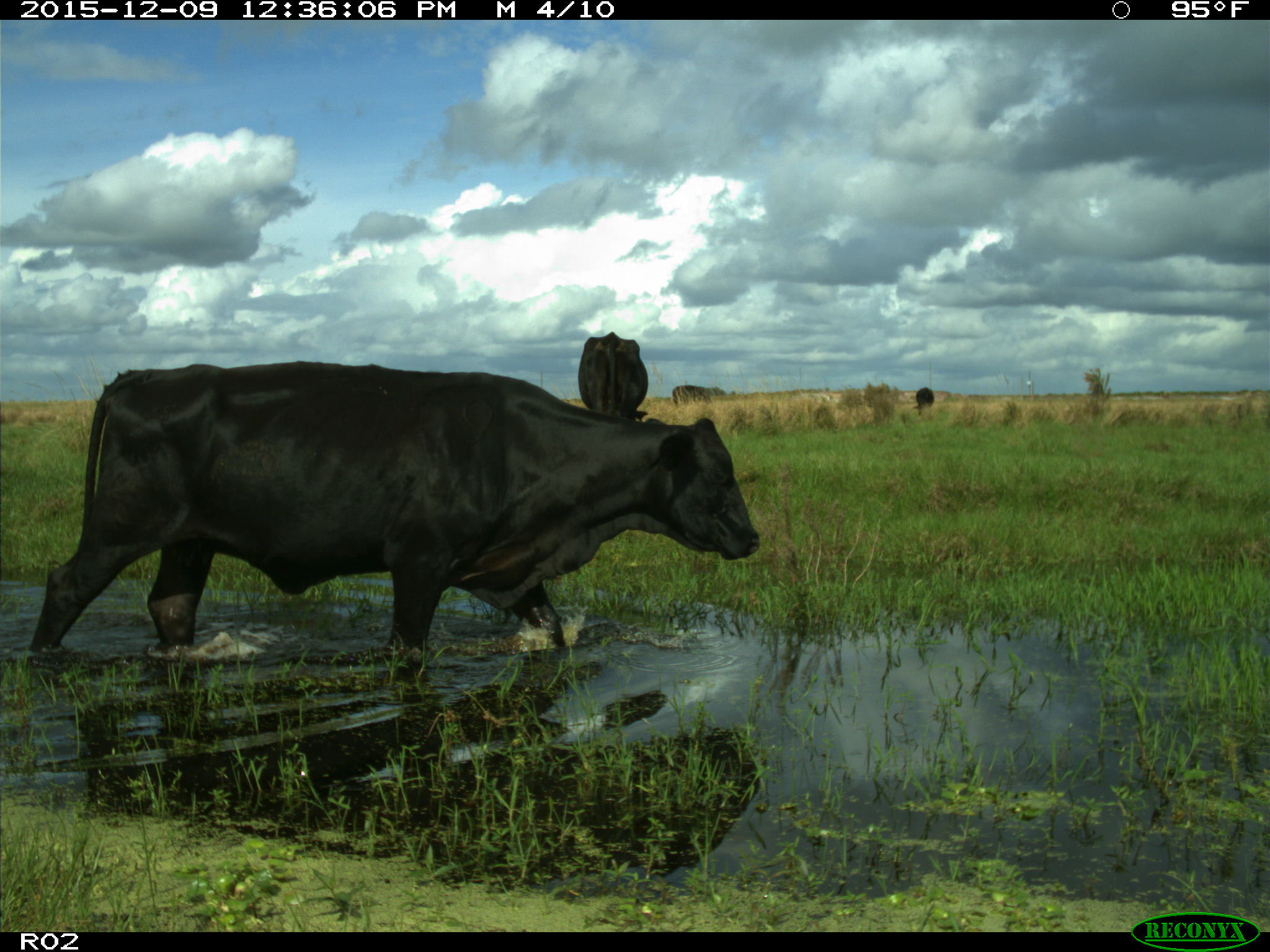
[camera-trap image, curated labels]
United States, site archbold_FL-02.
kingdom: Animalia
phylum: Chordata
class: Mammalia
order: Artiodactyla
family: Bovidae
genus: Bos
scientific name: Bos taurus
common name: domestic cow